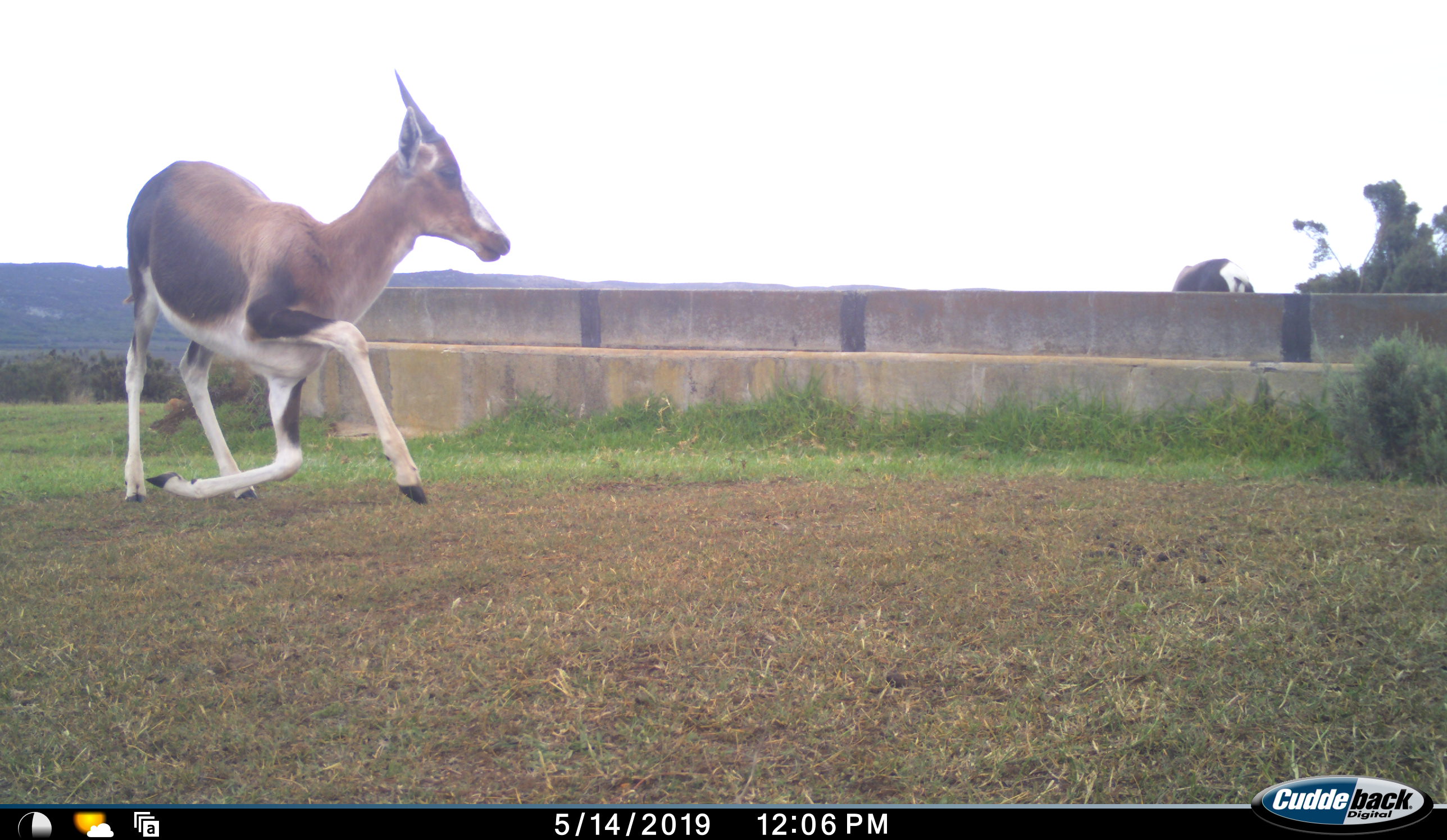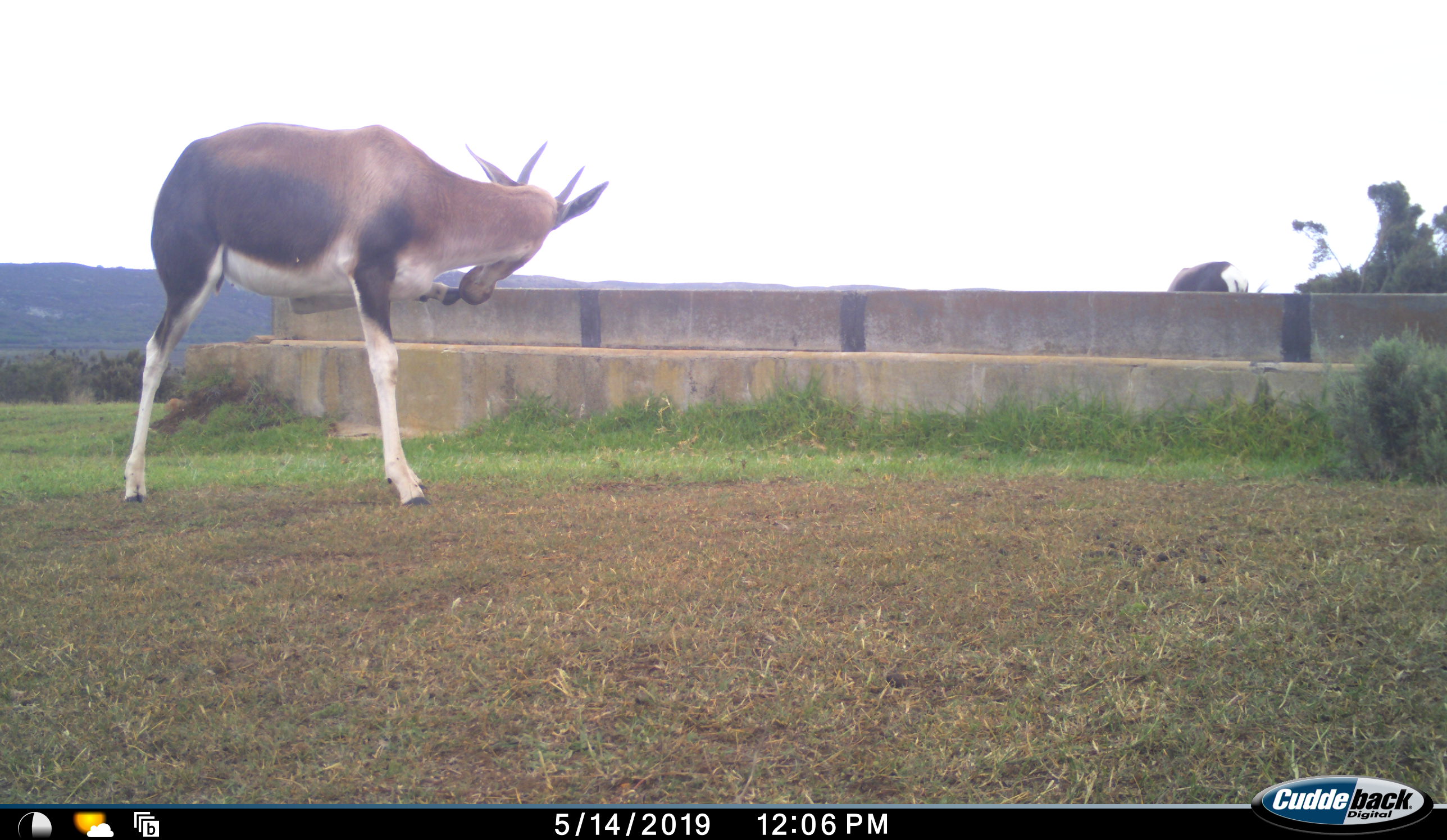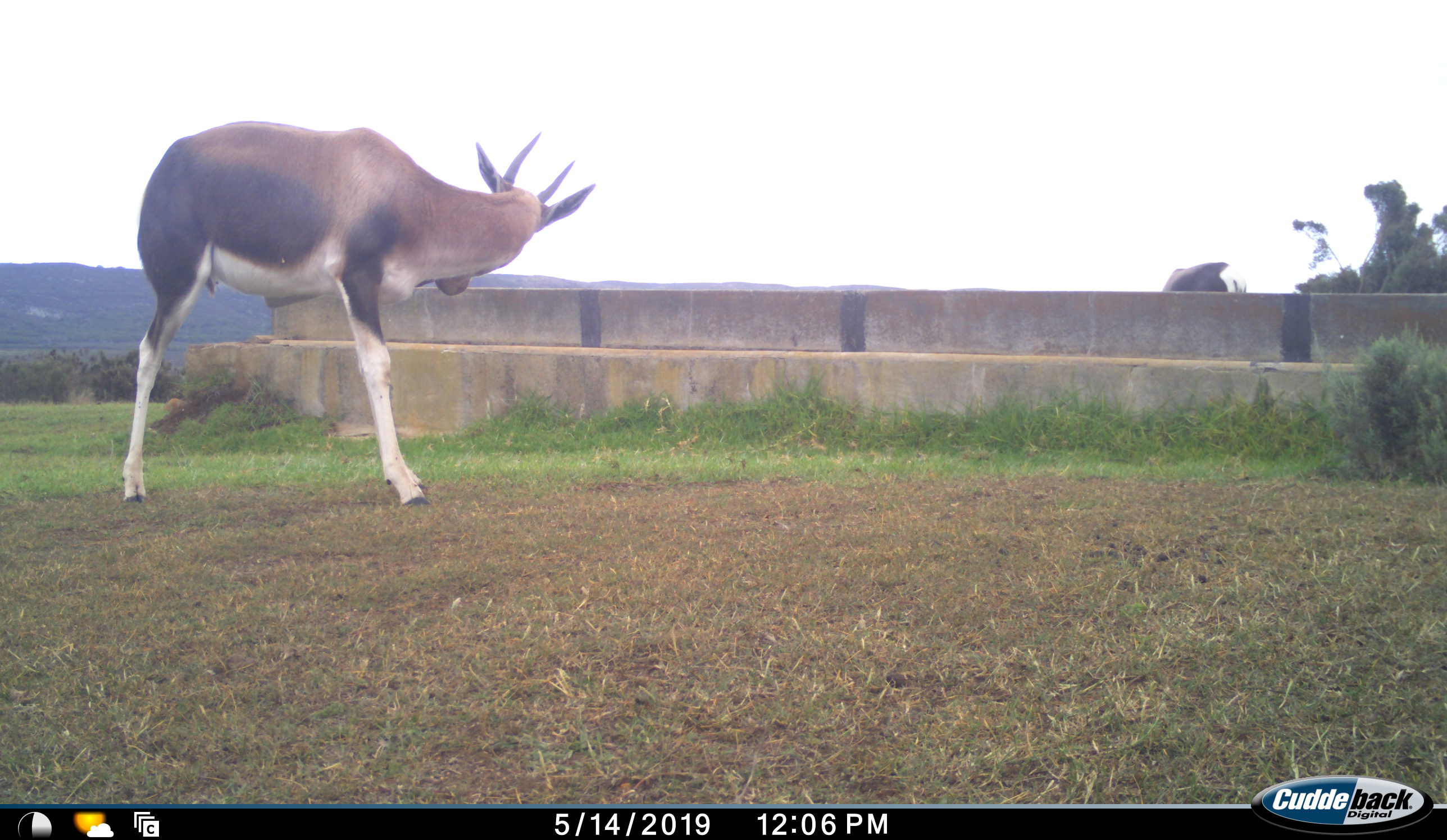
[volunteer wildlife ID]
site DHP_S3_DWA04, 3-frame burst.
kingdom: Animalia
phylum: Chordata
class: Mammalia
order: Artiodactyla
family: Bovidae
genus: Damaliscus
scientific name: Damaliscus pygargus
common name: bontebok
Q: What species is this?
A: Bontebok (Damaliscus pygargus).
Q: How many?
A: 2.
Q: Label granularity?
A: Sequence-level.